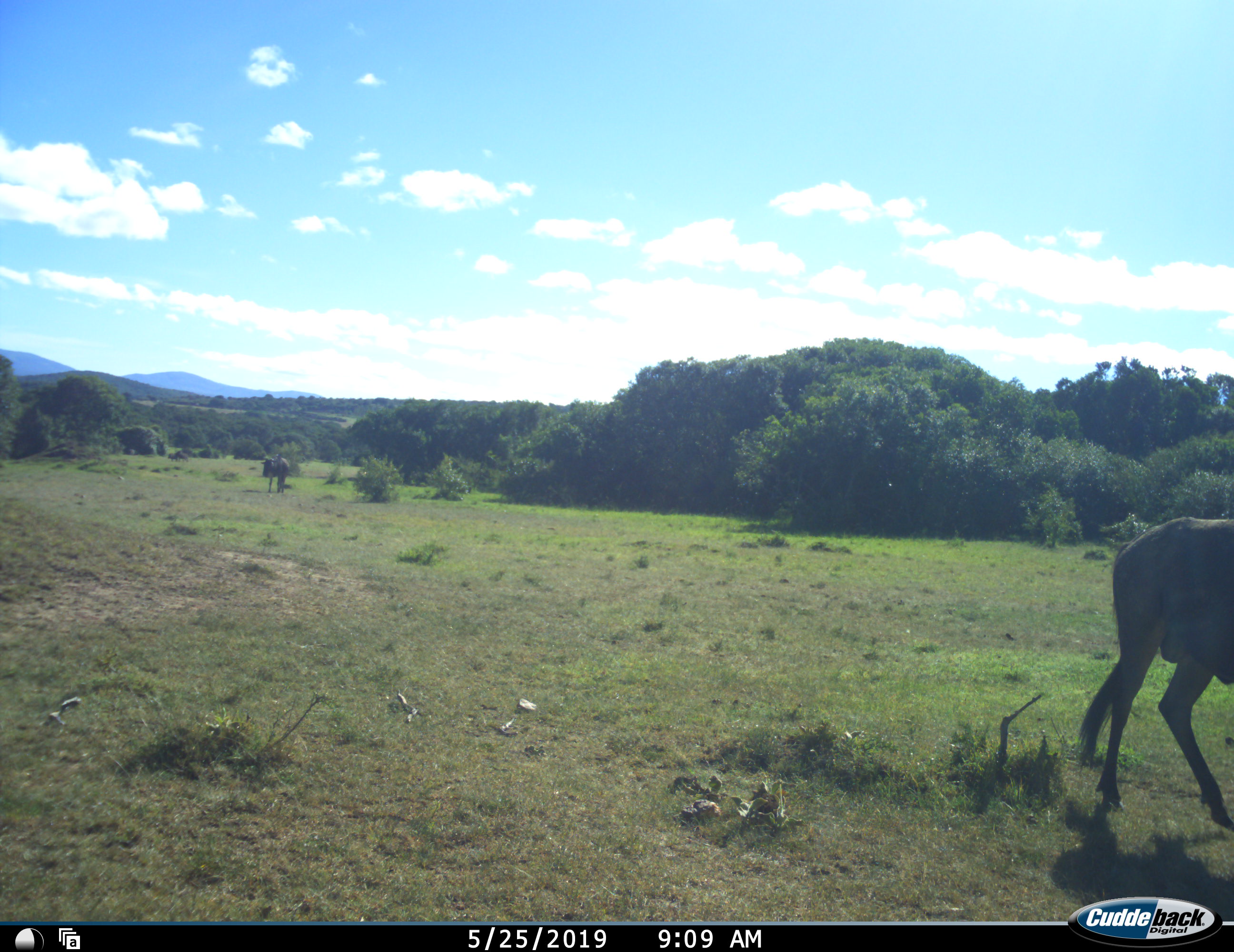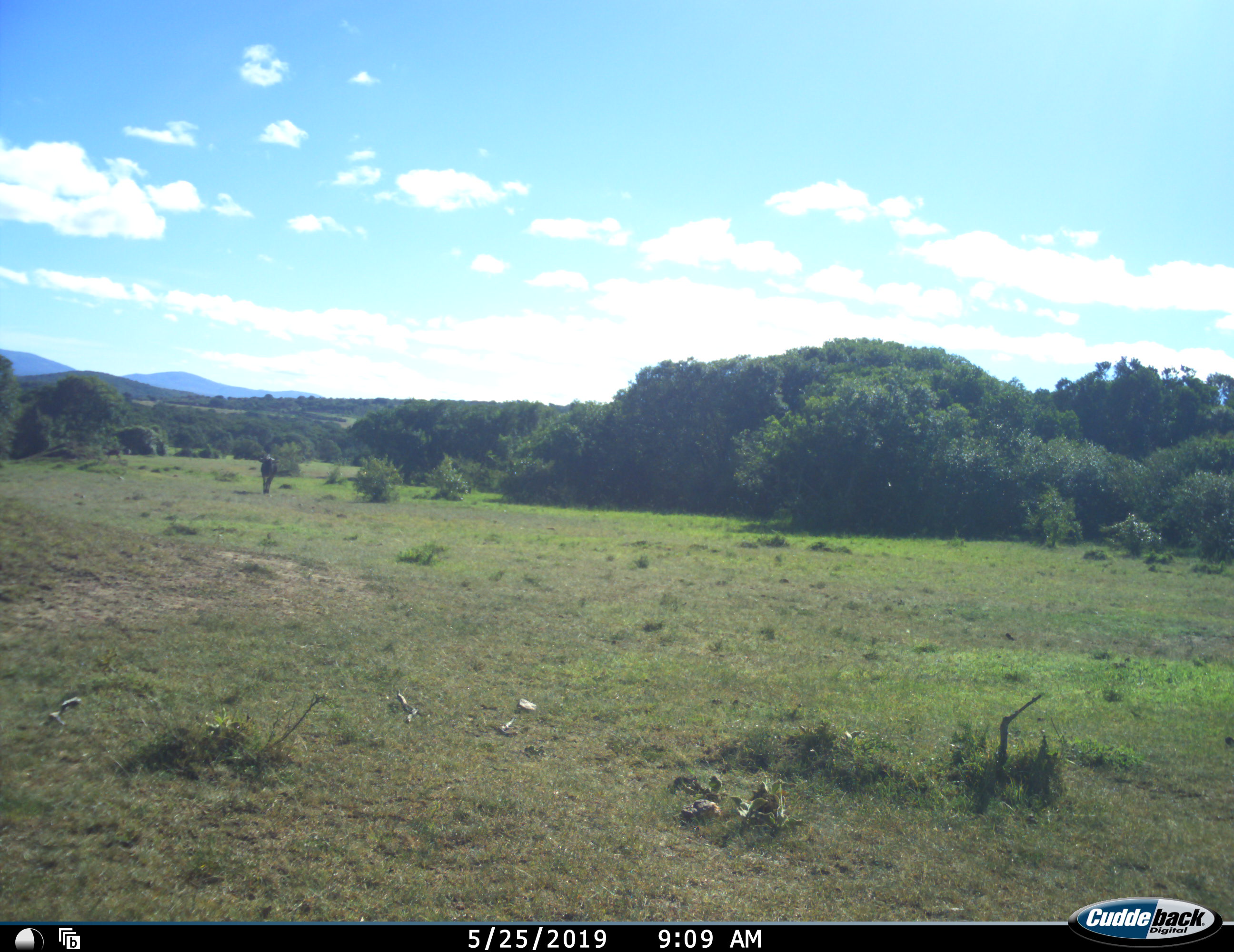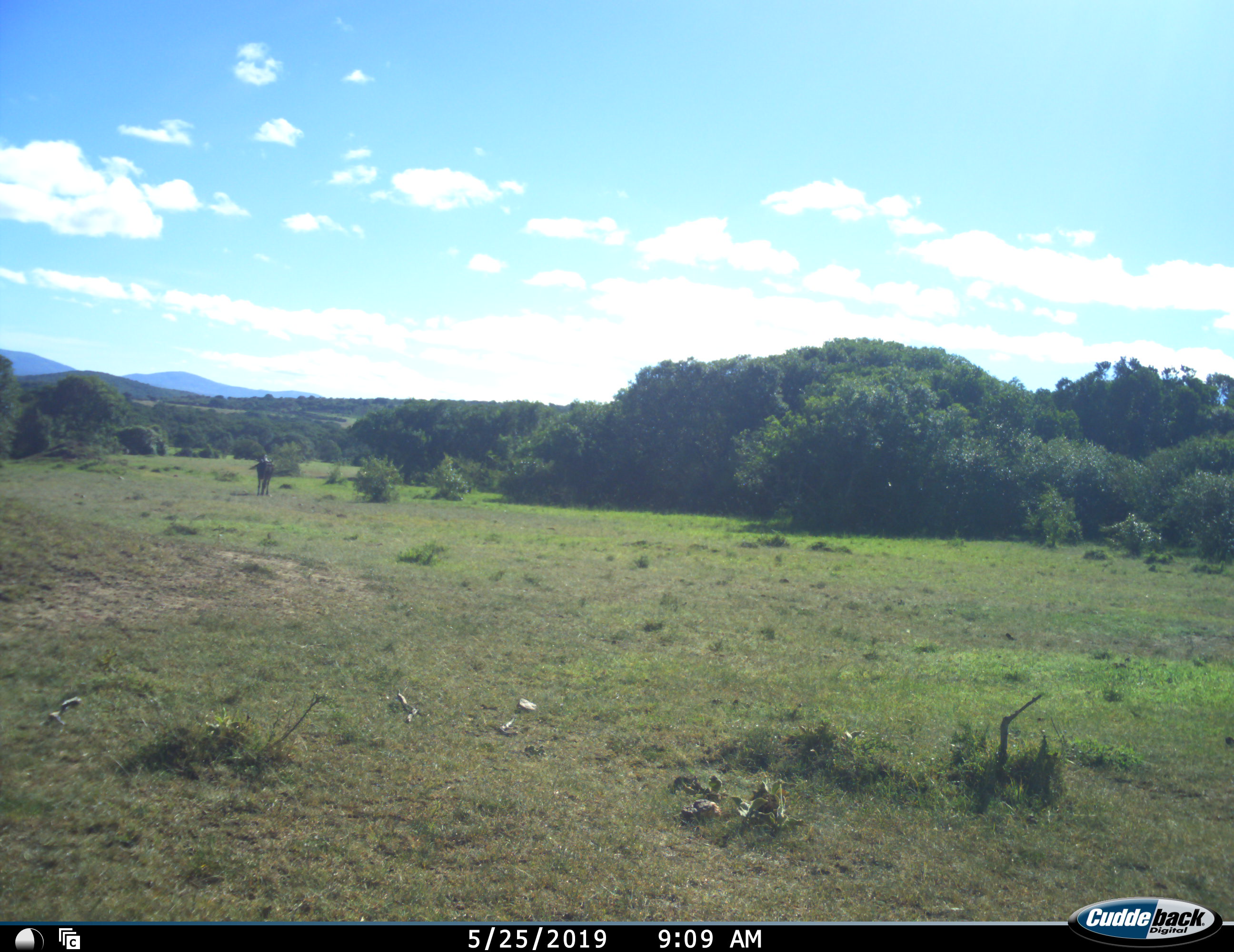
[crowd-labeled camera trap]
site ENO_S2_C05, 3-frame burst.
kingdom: Animalia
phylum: Chordata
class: Mammalia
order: Artiodactyla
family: Bovidae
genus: Connochaetes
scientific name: Connochaetes taurinus taurinus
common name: blue wildebeest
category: wildebeestblue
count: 4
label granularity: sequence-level